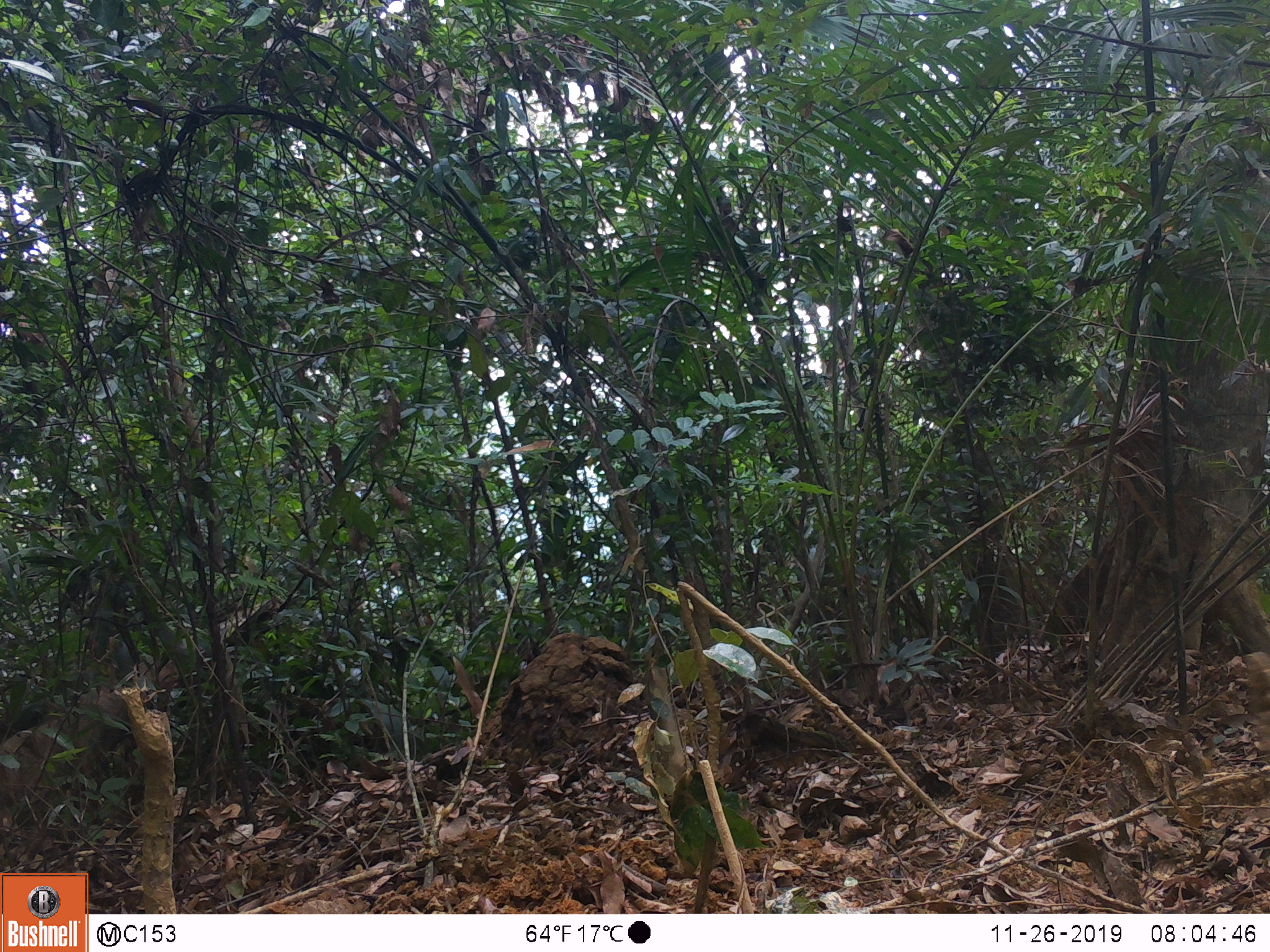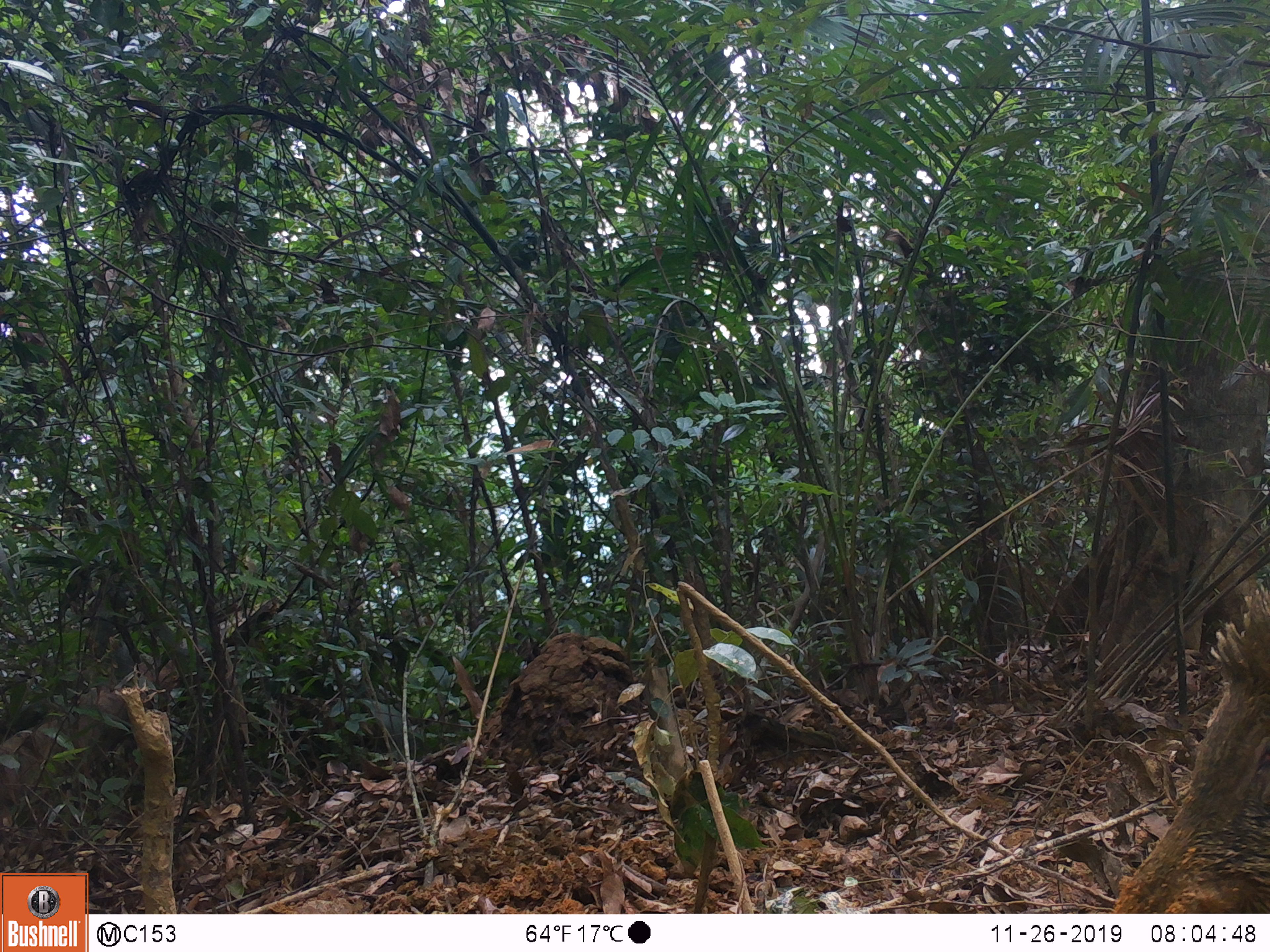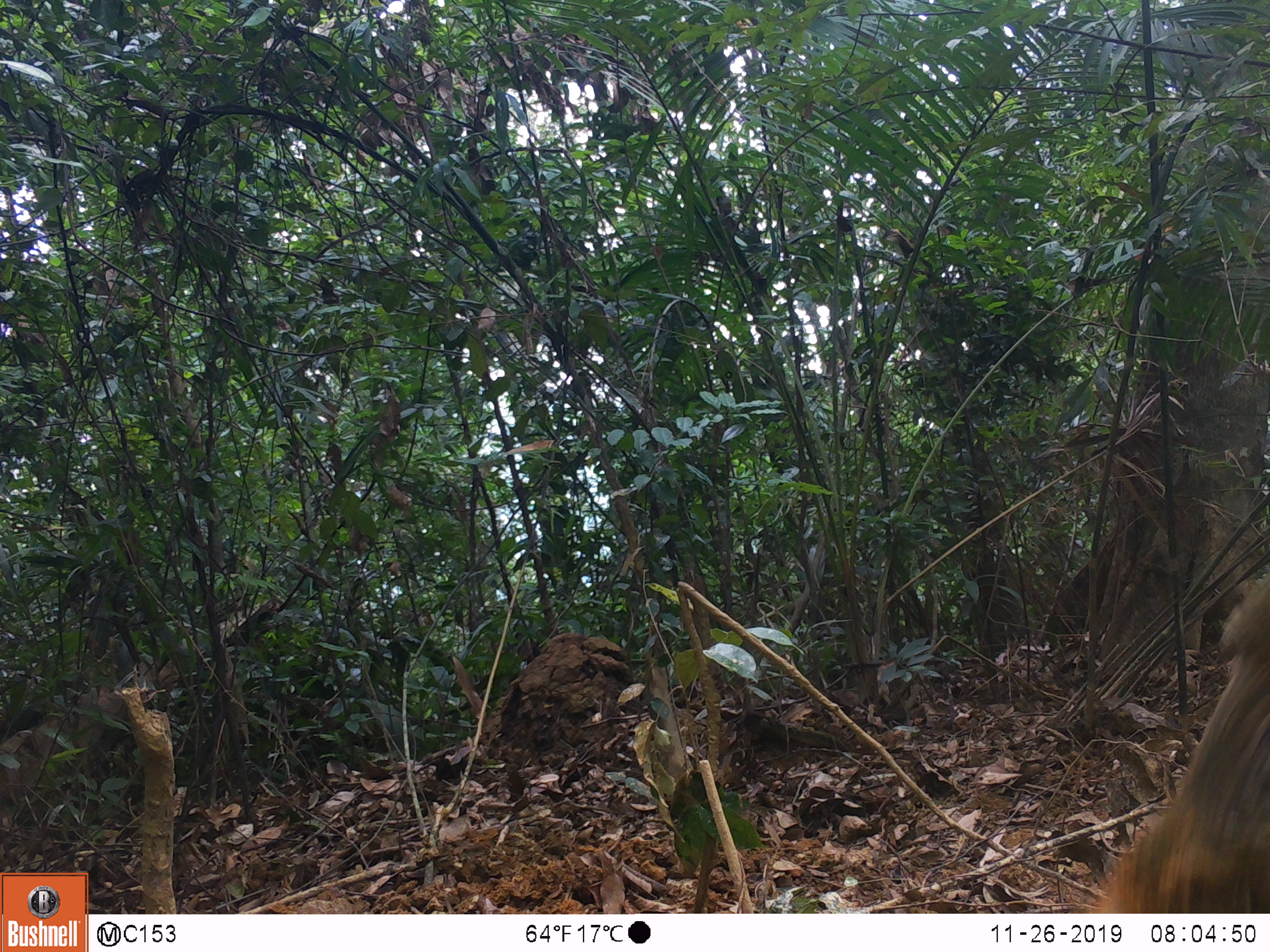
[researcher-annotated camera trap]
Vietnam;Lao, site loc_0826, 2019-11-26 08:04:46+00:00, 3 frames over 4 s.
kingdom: Animalia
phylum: Chordata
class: Mammalia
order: Artiodactyla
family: Suidae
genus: Sus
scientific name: Sus scrofa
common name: eurasian wild pig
Eurasian wild pig (Sus scrofa). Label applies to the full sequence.